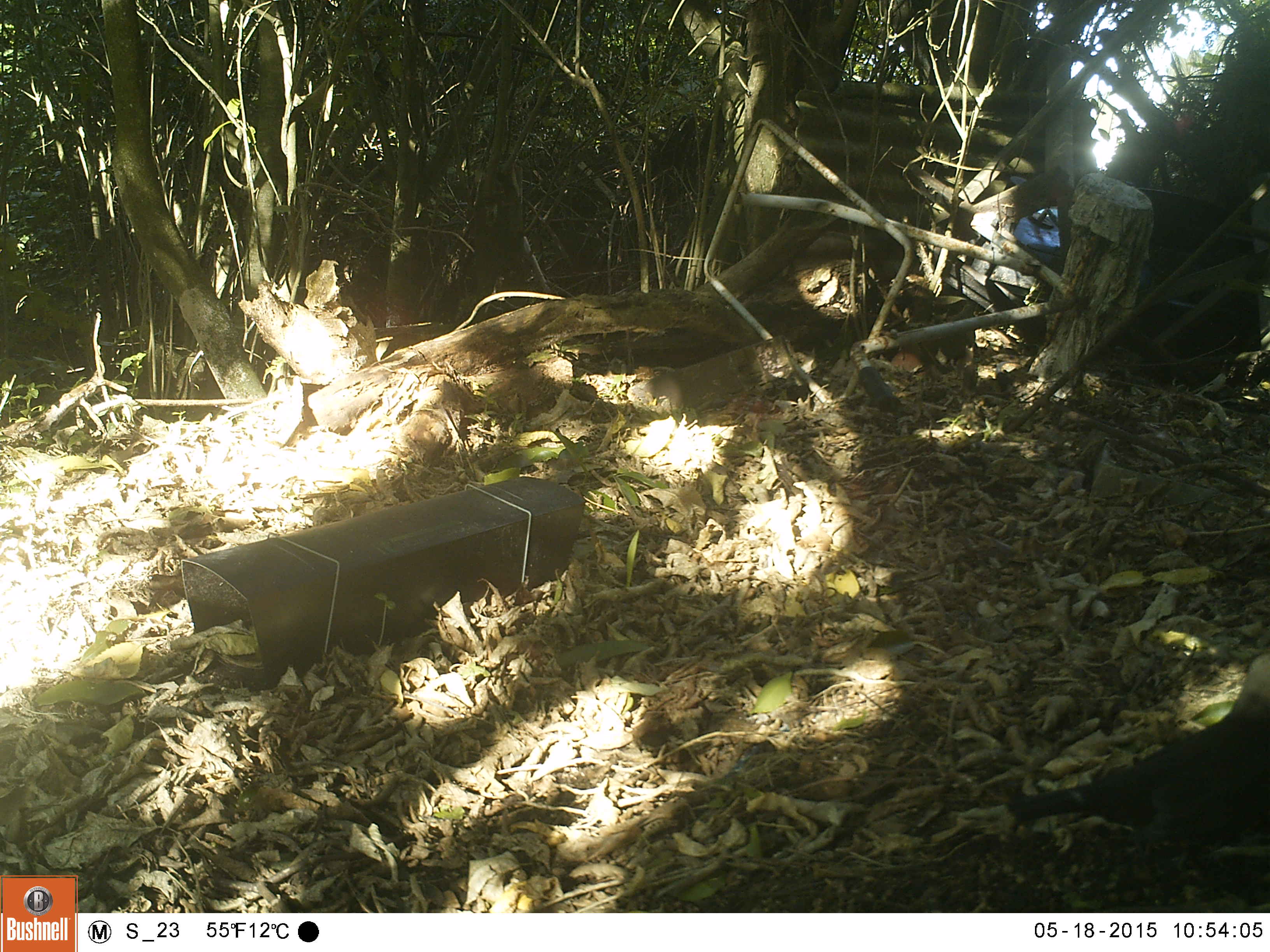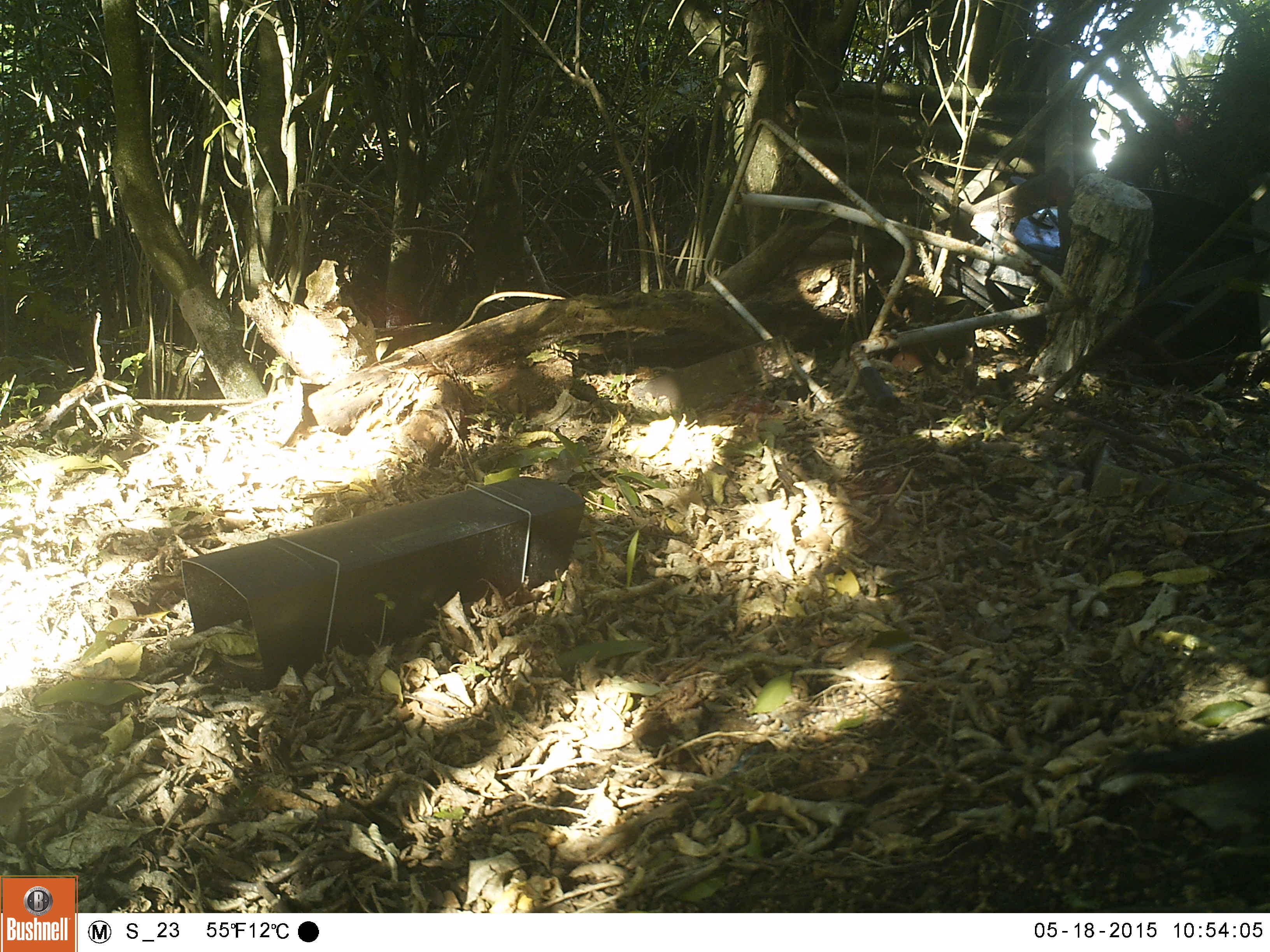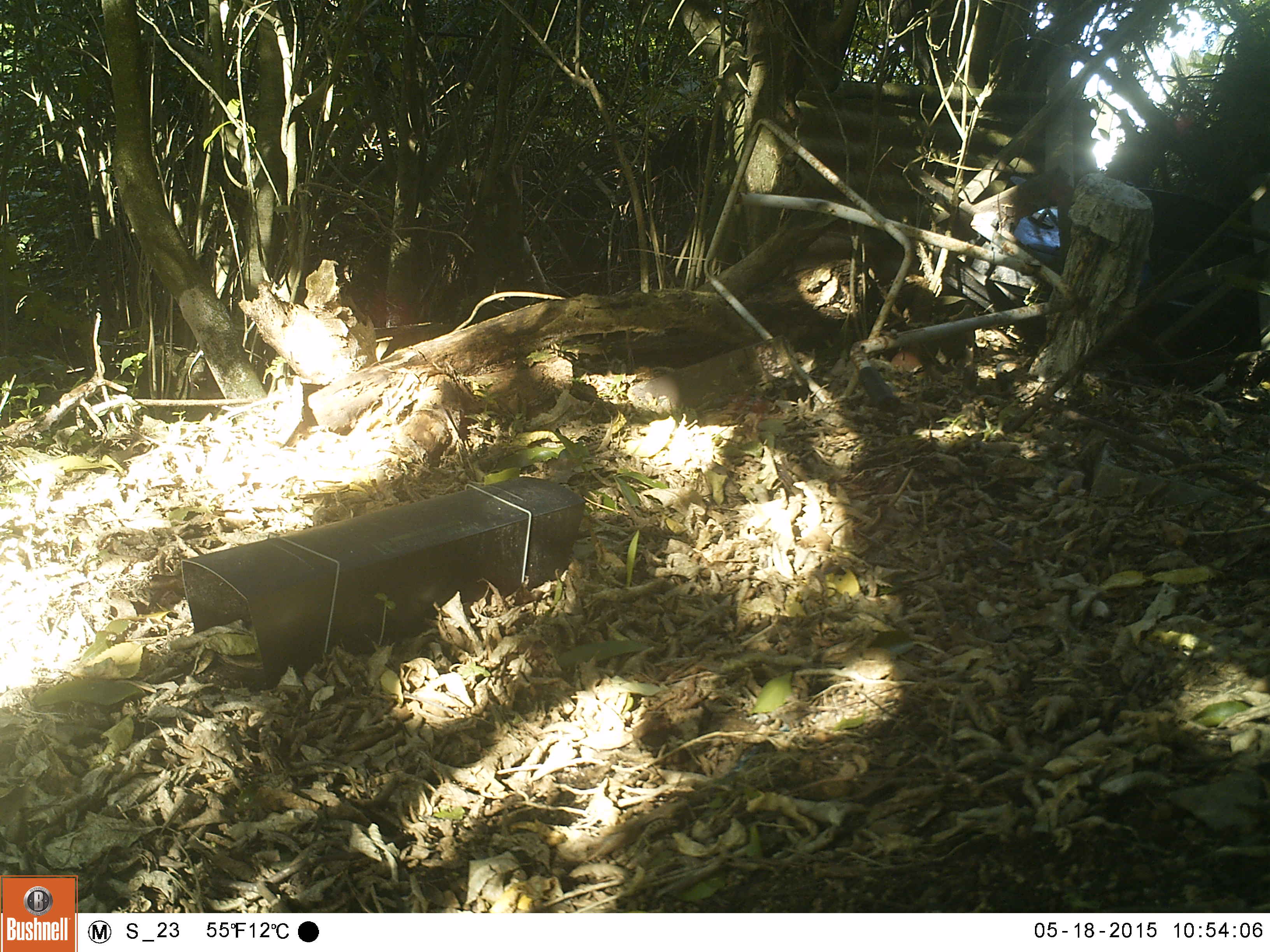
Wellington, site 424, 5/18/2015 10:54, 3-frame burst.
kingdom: Animalia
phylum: Chordata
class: Aves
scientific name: Aves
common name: bird